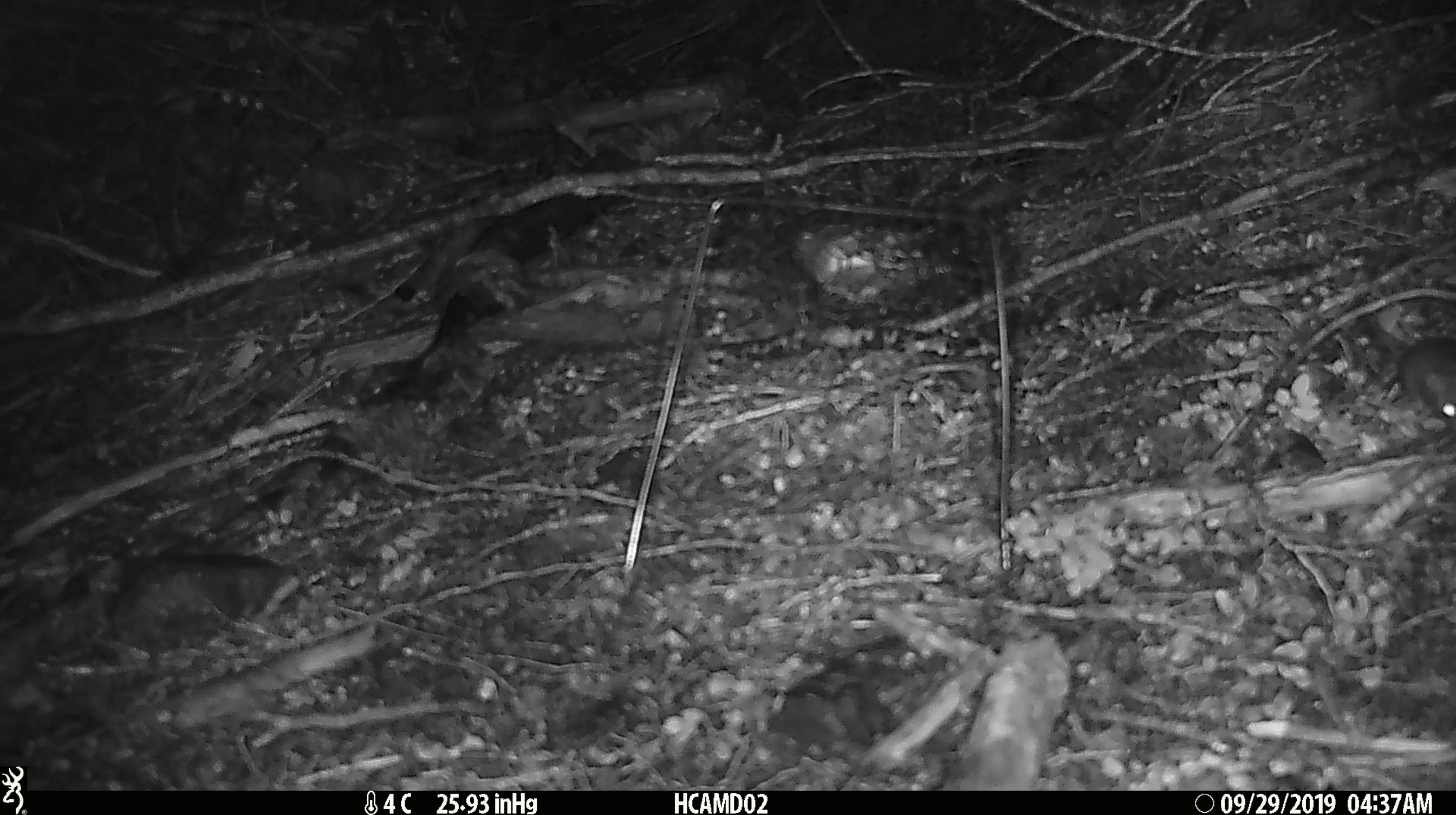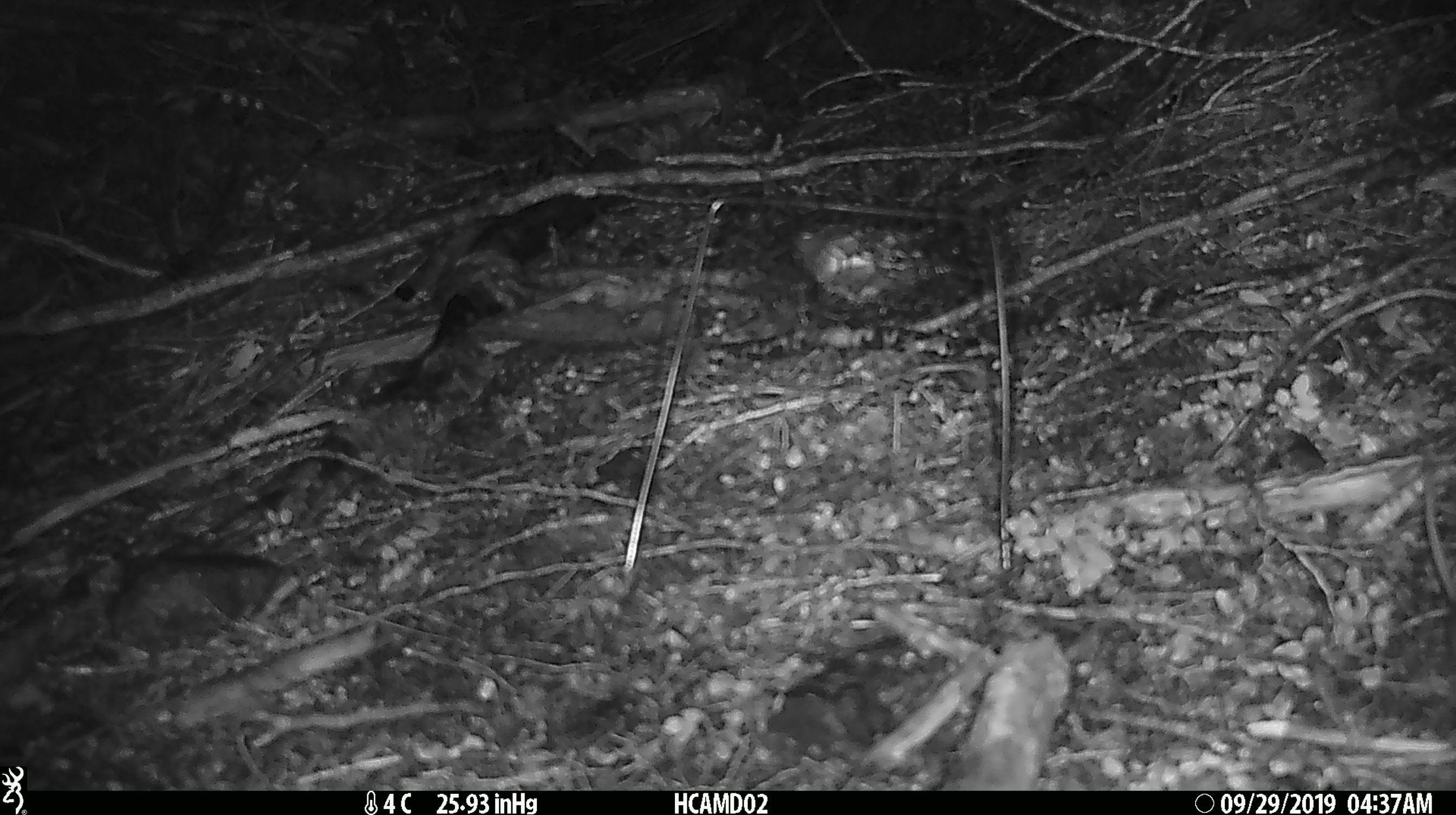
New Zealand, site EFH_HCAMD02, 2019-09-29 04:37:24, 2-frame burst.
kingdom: Animalia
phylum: Chordata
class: Mammalia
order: Rodentia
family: Muridae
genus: Mus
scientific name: Mus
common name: mouse